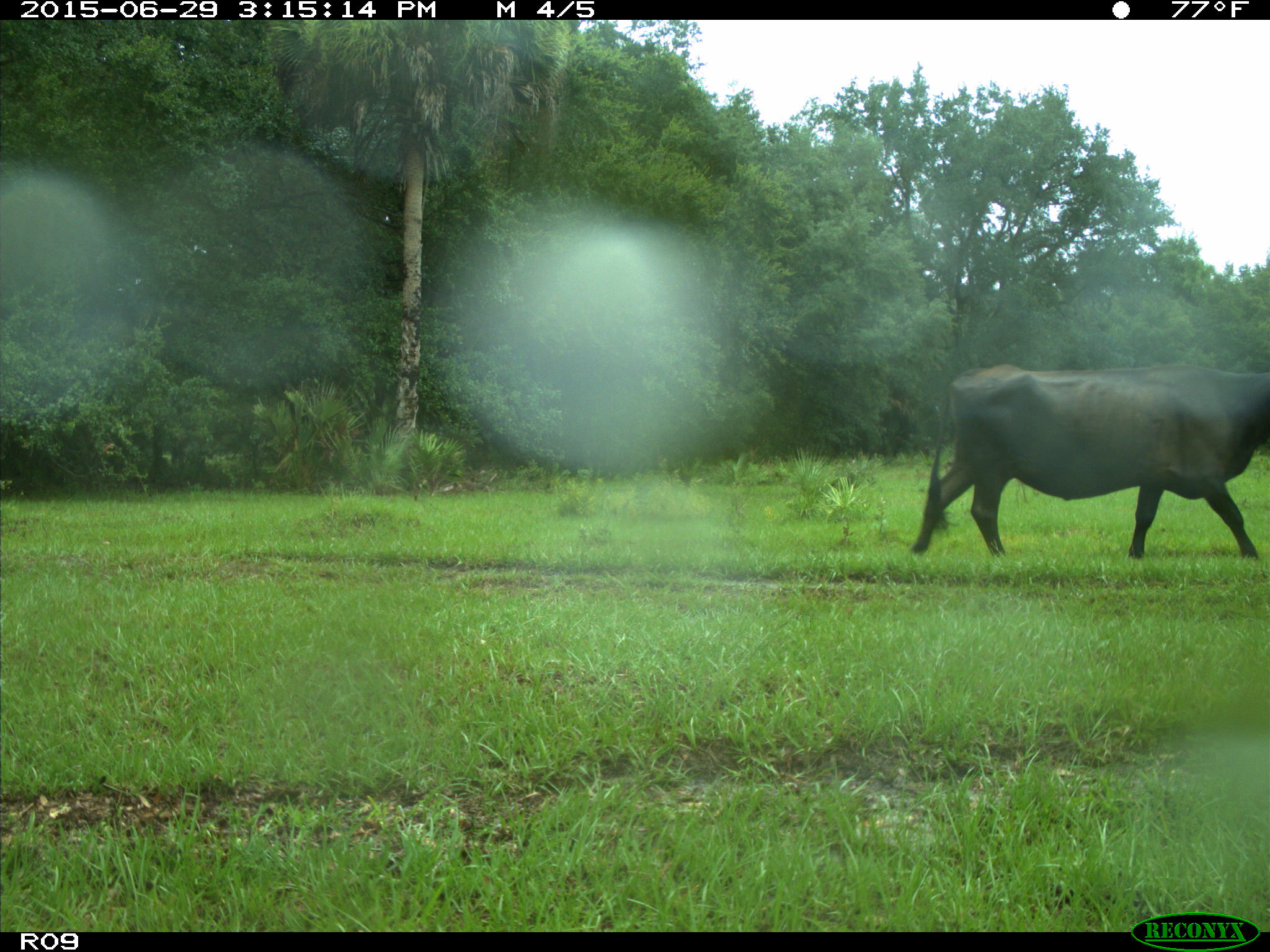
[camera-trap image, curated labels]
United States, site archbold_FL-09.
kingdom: Animalia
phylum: Chordata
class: Mammalia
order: Artiodactyla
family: Bovidae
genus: Bos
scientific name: Bos taurus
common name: domestic cow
Bos taurus (domestic cow).